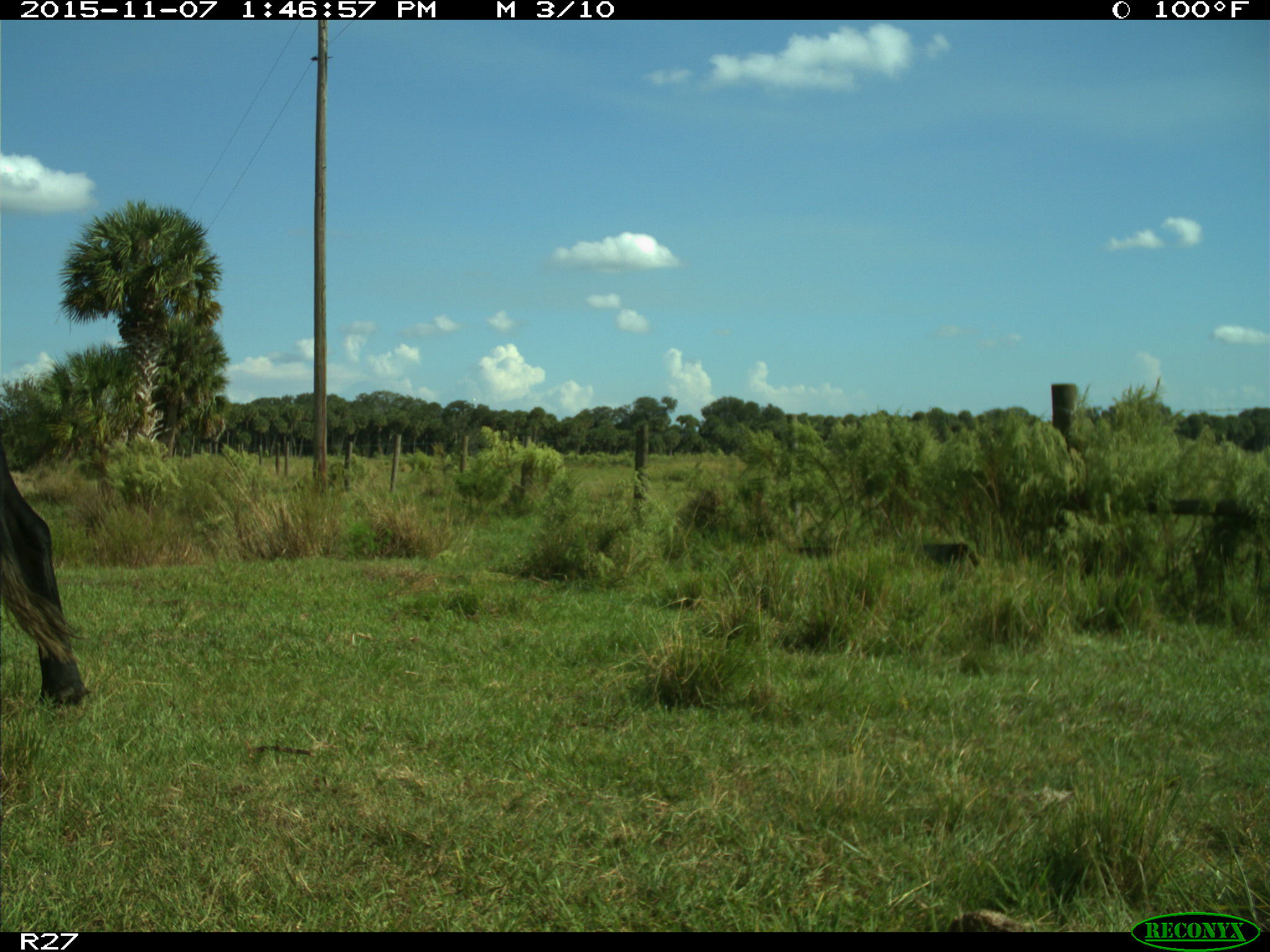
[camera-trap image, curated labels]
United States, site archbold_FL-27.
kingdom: Animalia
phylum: Chordata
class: Mammalia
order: Artiodactyla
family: Bovidae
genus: Bos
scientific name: Bos taurus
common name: domestic cow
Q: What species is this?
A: Bos taurus (domestic cow).